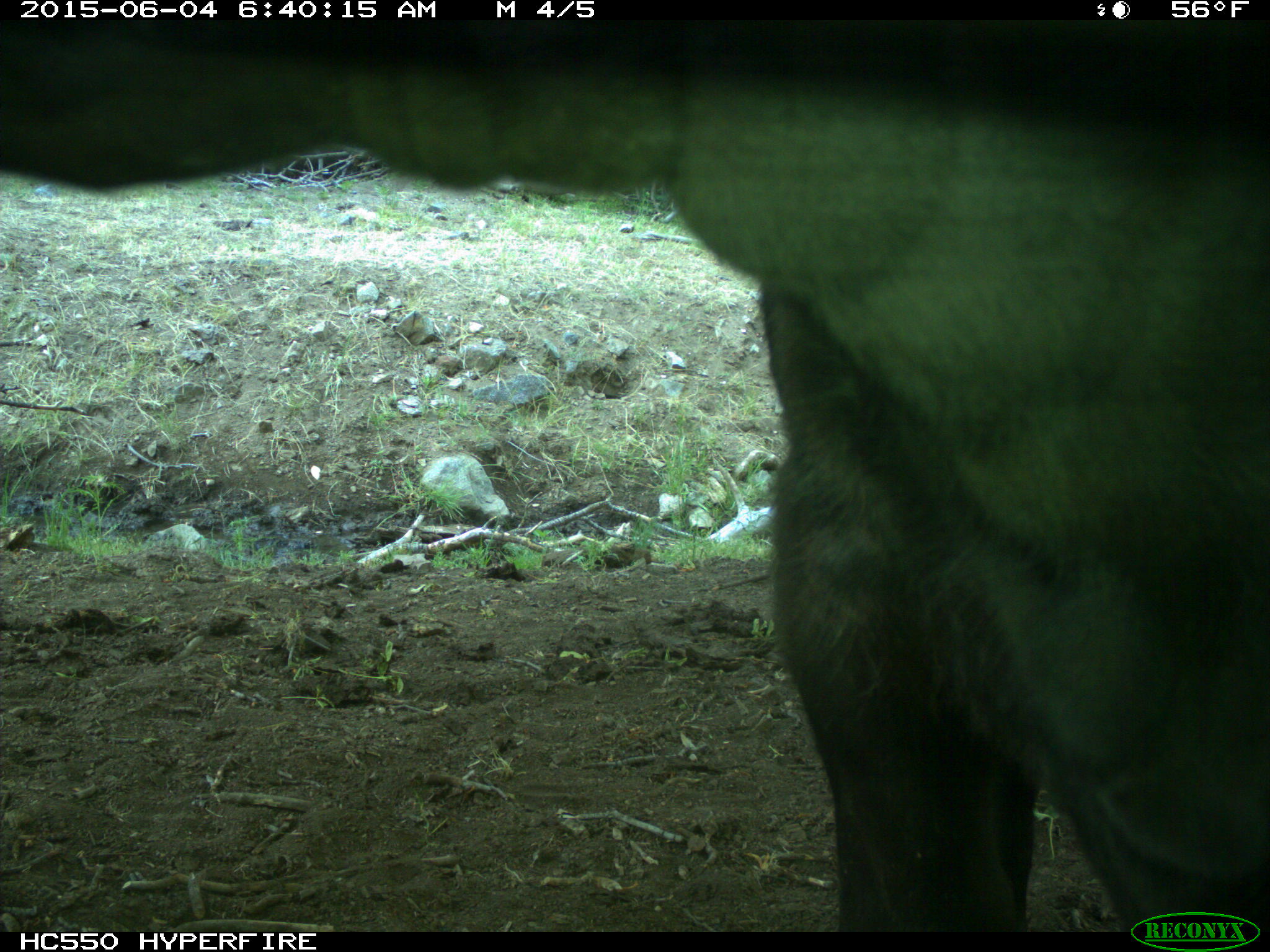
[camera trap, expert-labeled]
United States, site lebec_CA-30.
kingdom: Animalia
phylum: Chordata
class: Mammalia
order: Artiodactyla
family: Bovidae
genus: Bos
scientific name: Bos taurus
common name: domestic cow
Bos taurus (domestic cow).